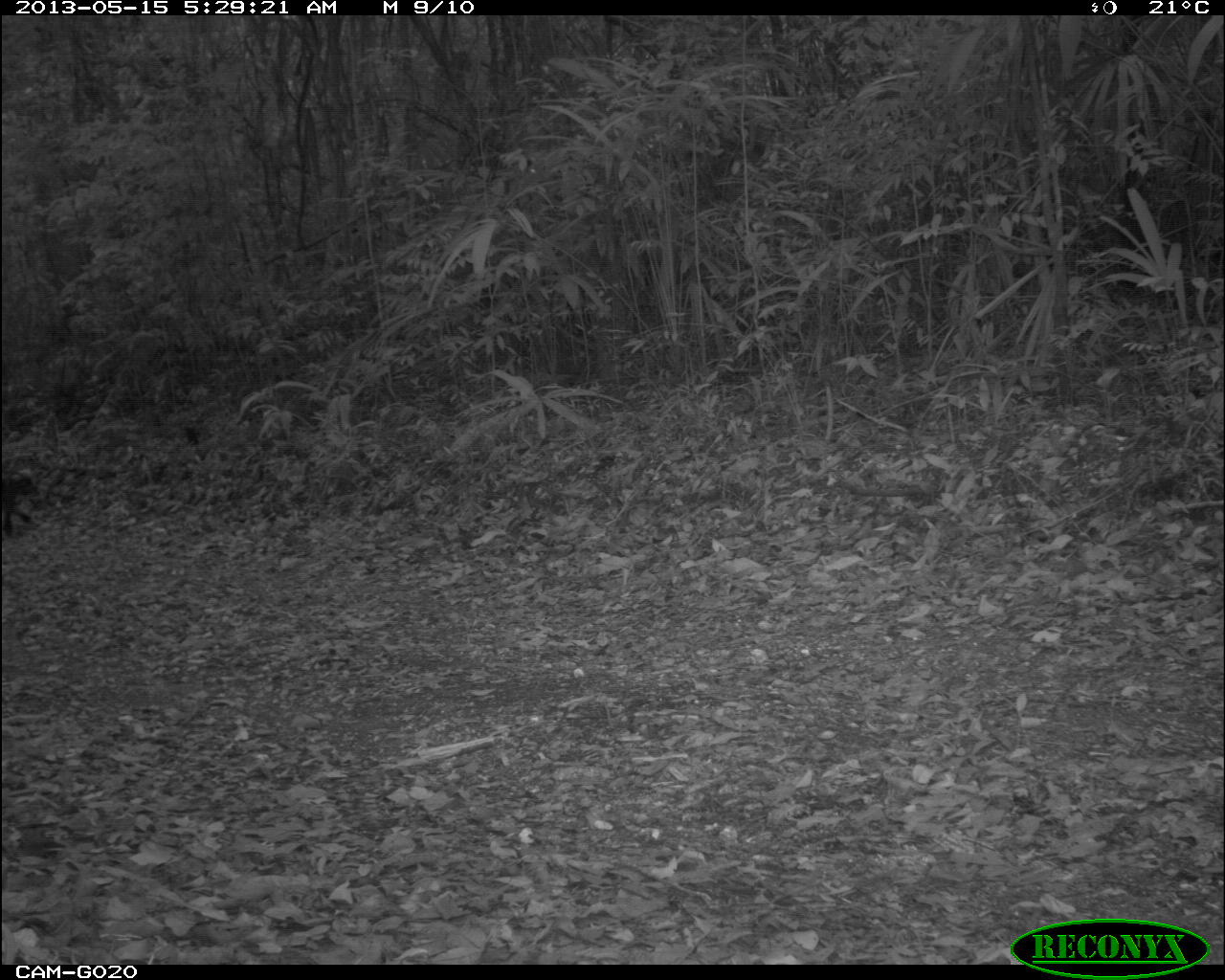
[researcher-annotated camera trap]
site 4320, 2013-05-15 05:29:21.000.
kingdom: Animalia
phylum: Chordata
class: Mammalia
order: Carnivora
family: Felidae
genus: Leopardus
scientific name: Leopardus pardalis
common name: ocelot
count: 2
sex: female